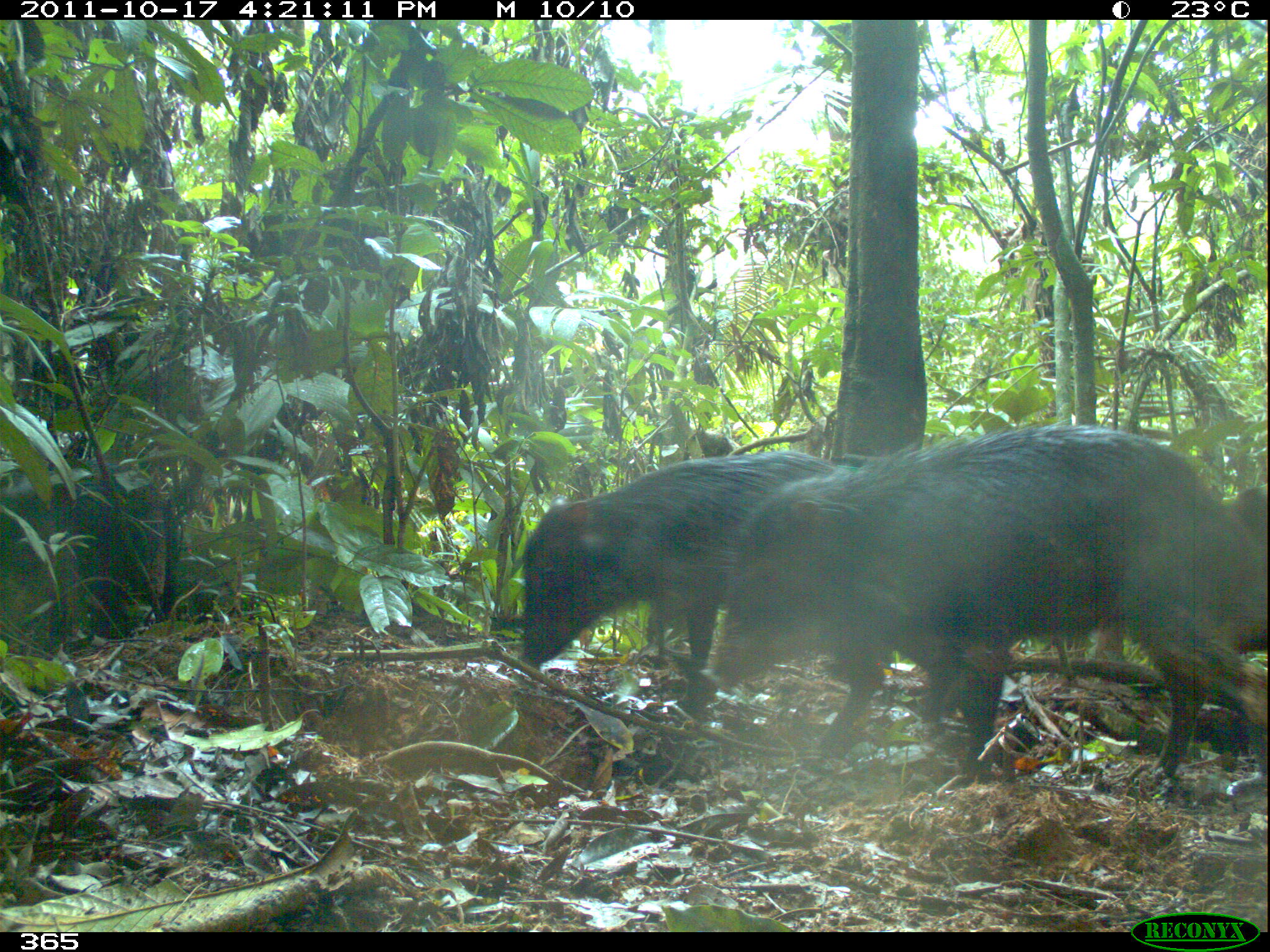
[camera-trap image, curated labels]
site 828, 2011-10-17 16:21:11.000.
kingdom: Animalia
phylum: Chordata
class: Mammalia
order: Artiodactyla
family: Tayassuidae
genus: Tayassu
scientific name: Tayassu pecari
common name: white-lipped peccary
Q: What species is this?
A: Tayassu pecari (white-lipped peccary).